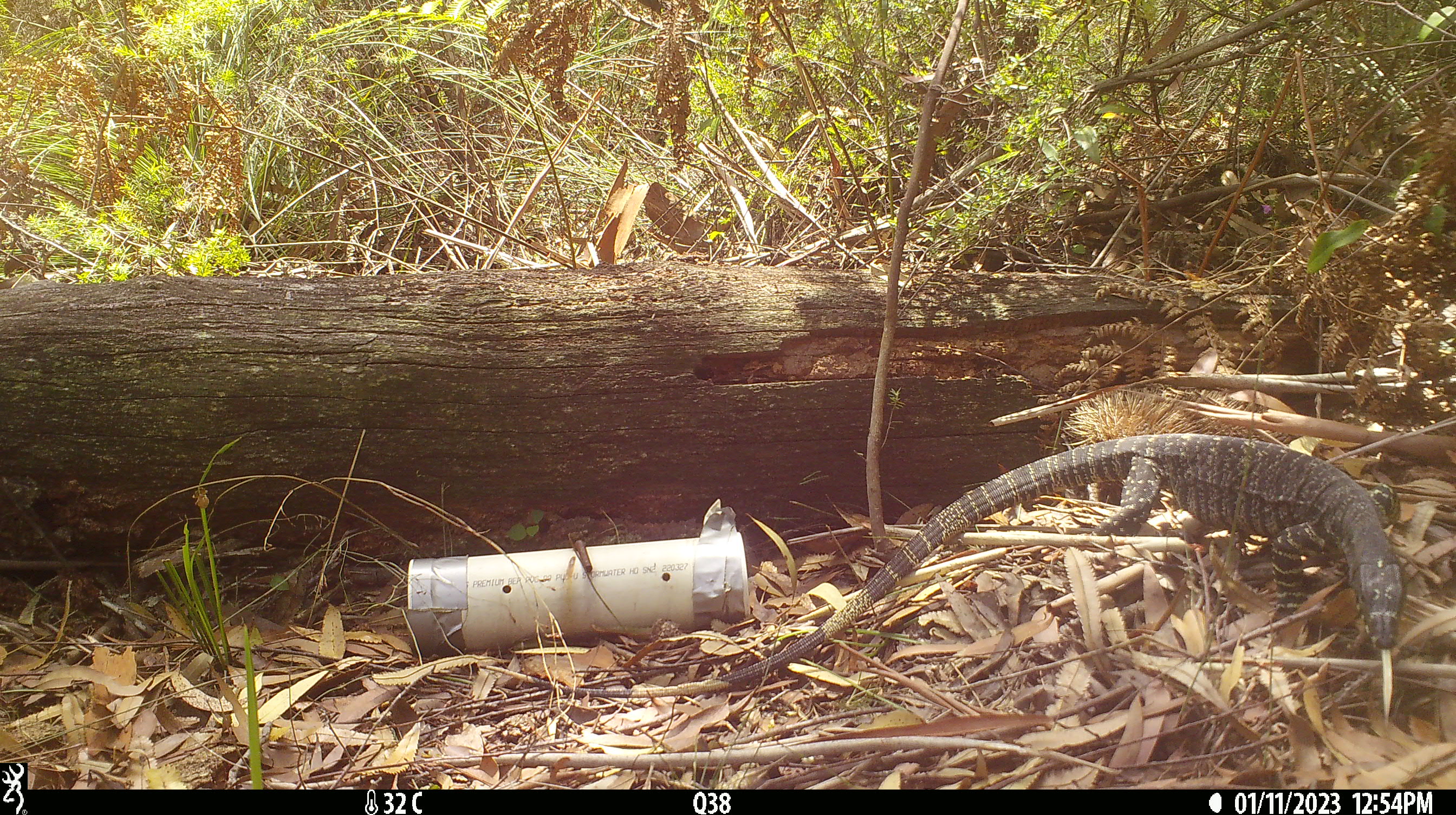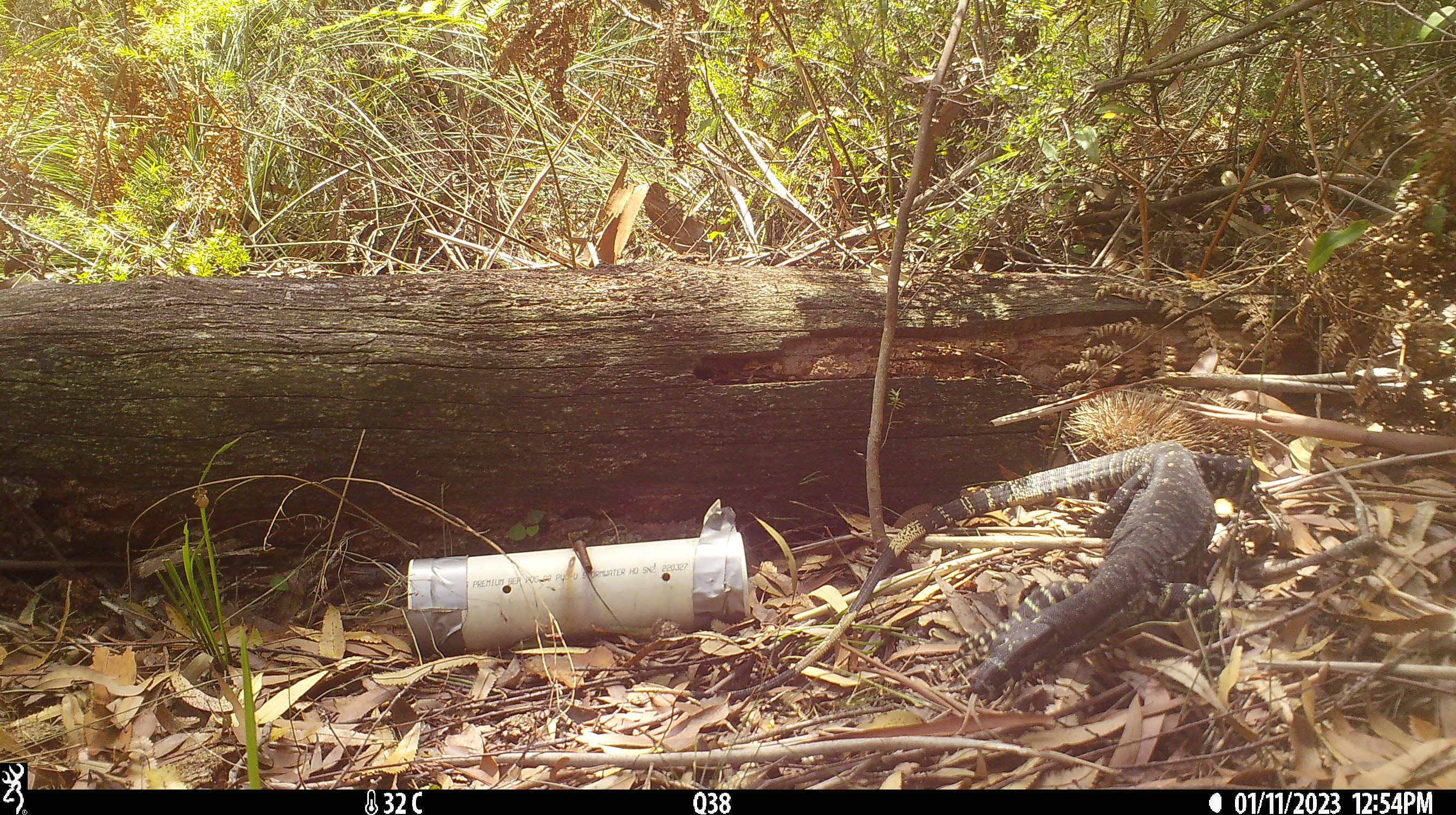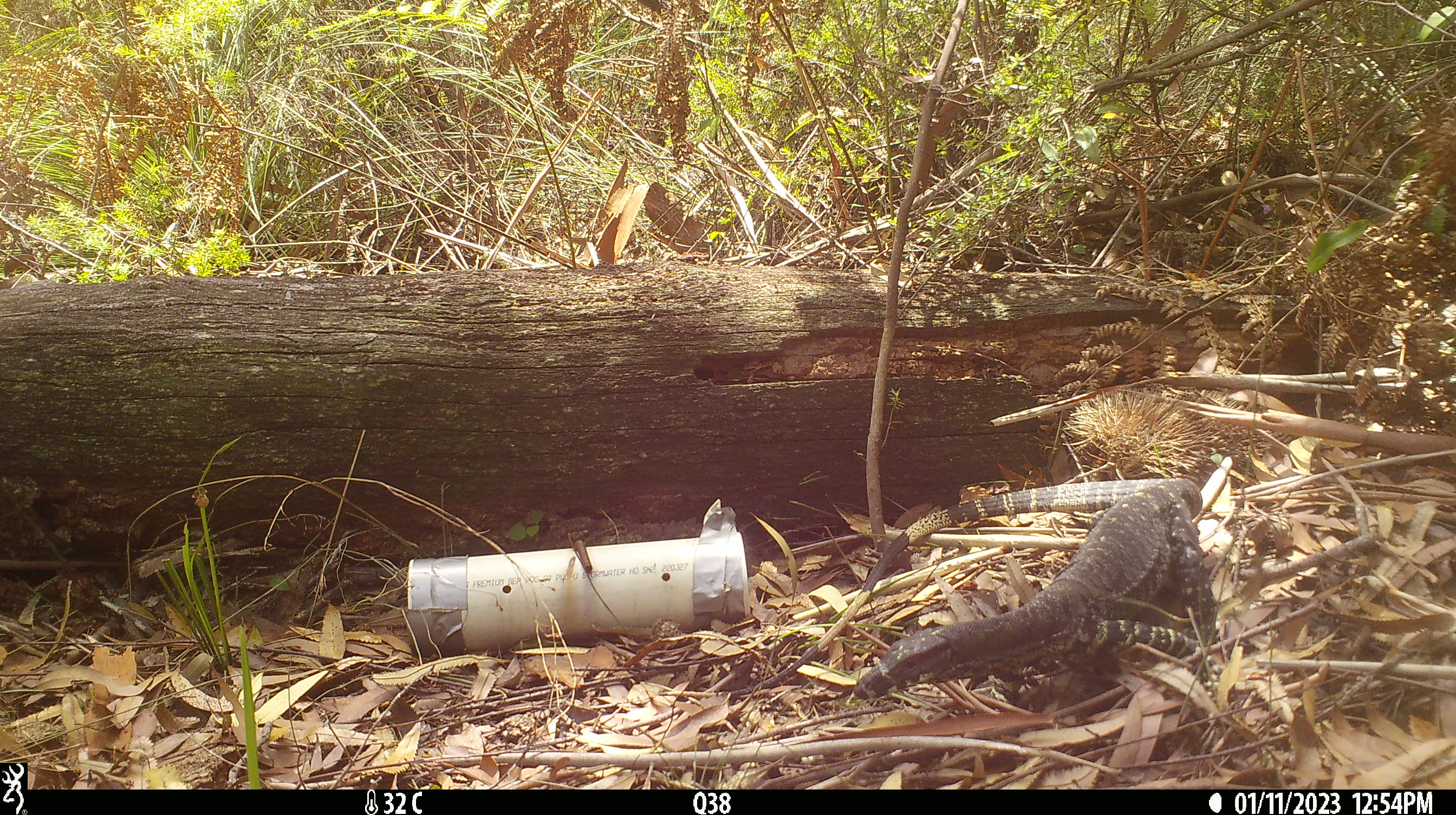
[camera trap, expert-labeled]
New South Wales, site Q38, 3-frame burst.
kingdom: Animalia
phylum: Chordata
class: Reptilia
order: Squamata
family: Varanidae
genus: Varanus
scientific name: Varanus varius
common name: lace monitor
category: goanna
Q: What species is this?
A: Goanna (lace monitor) (Varanus varius).